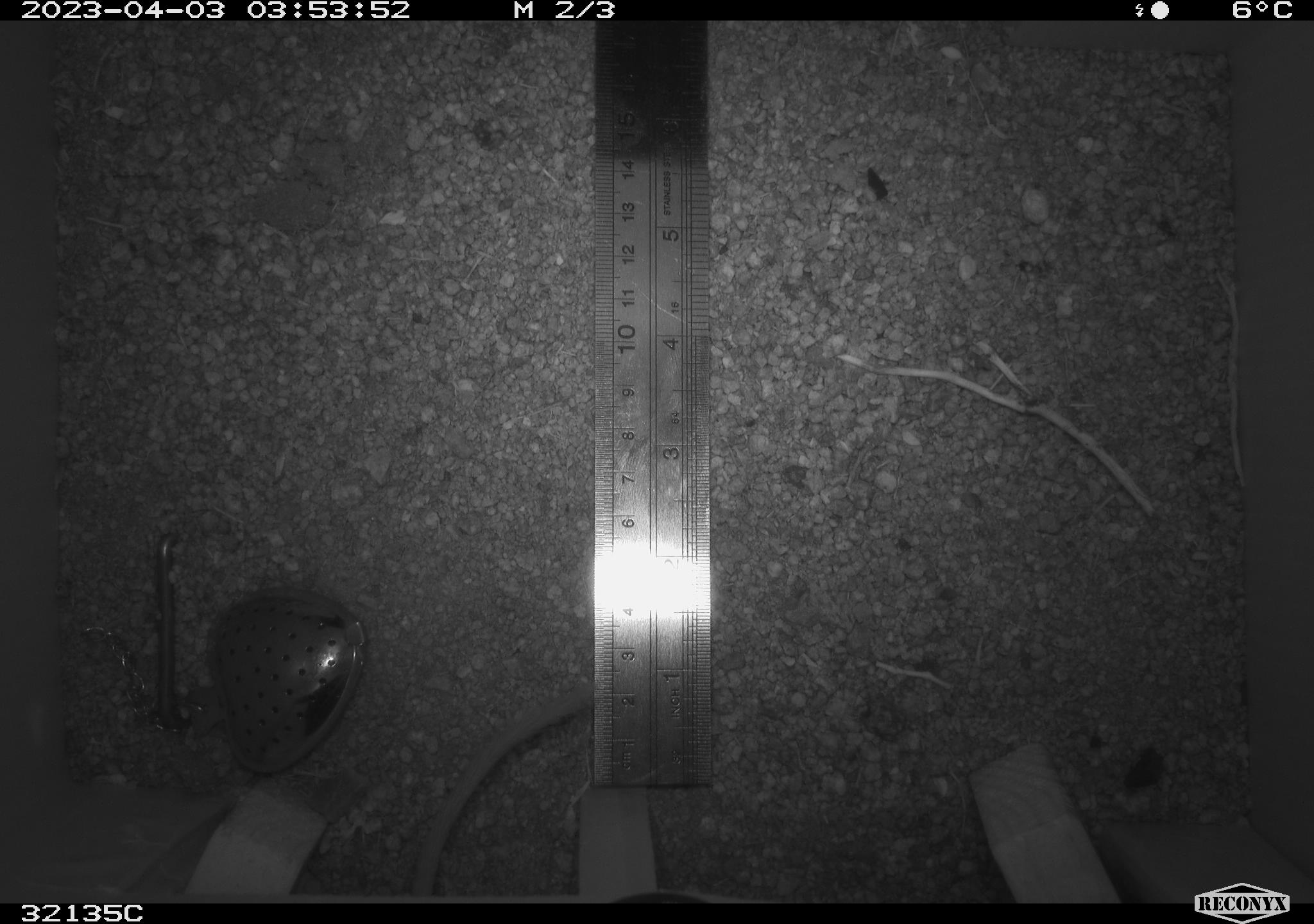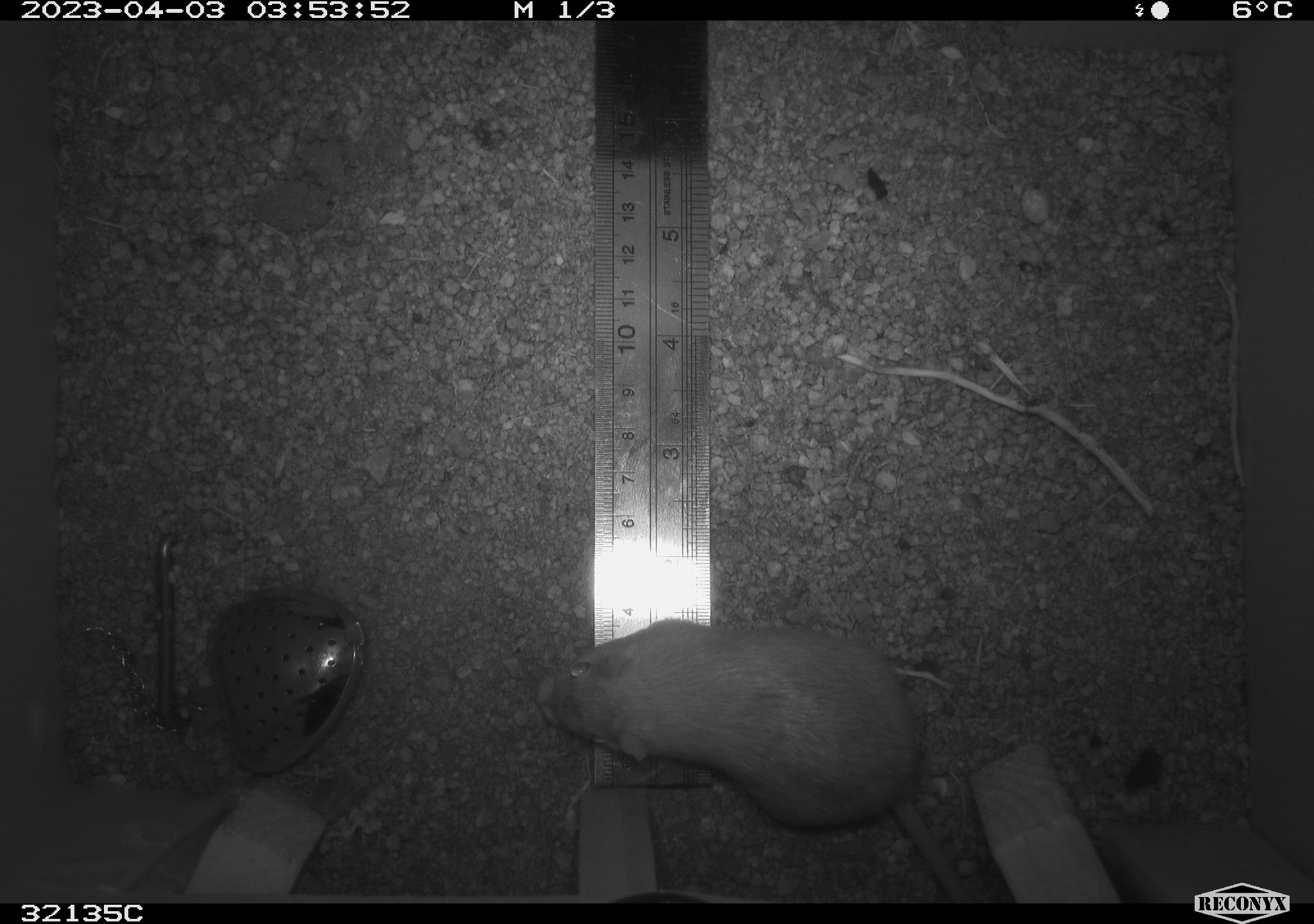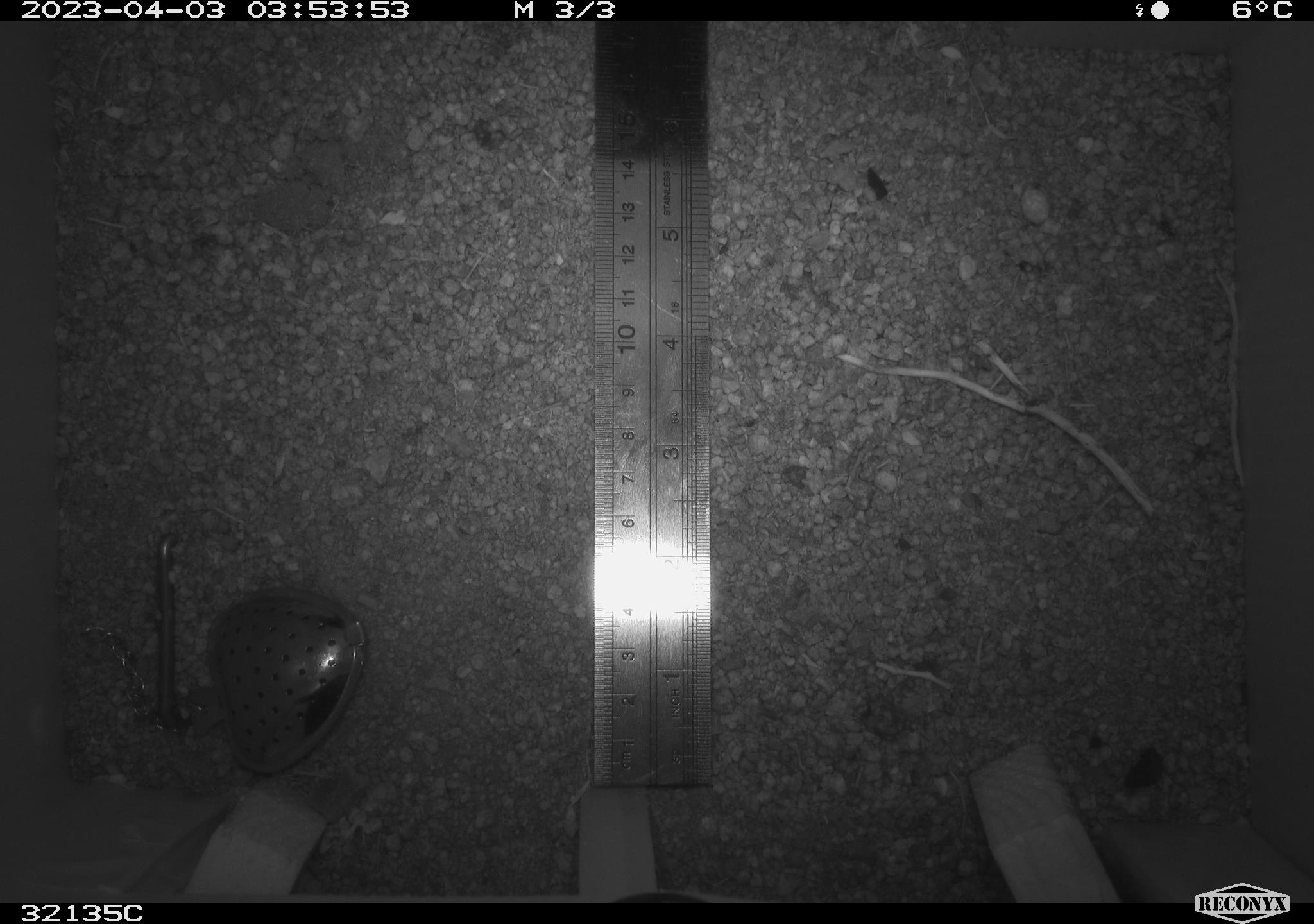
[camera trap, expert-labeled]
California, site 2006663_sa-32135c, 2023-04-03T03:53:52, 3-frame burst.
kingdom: Animalia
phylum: Chordata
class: Mammalia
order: Rodentia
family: Heteromyidae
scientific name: Heteromyidae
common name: kangaroo rats and pocket mice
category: heteromyidae family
Heteromyidae family (kangaroo rats and pocket mice) (Heteromyidae).